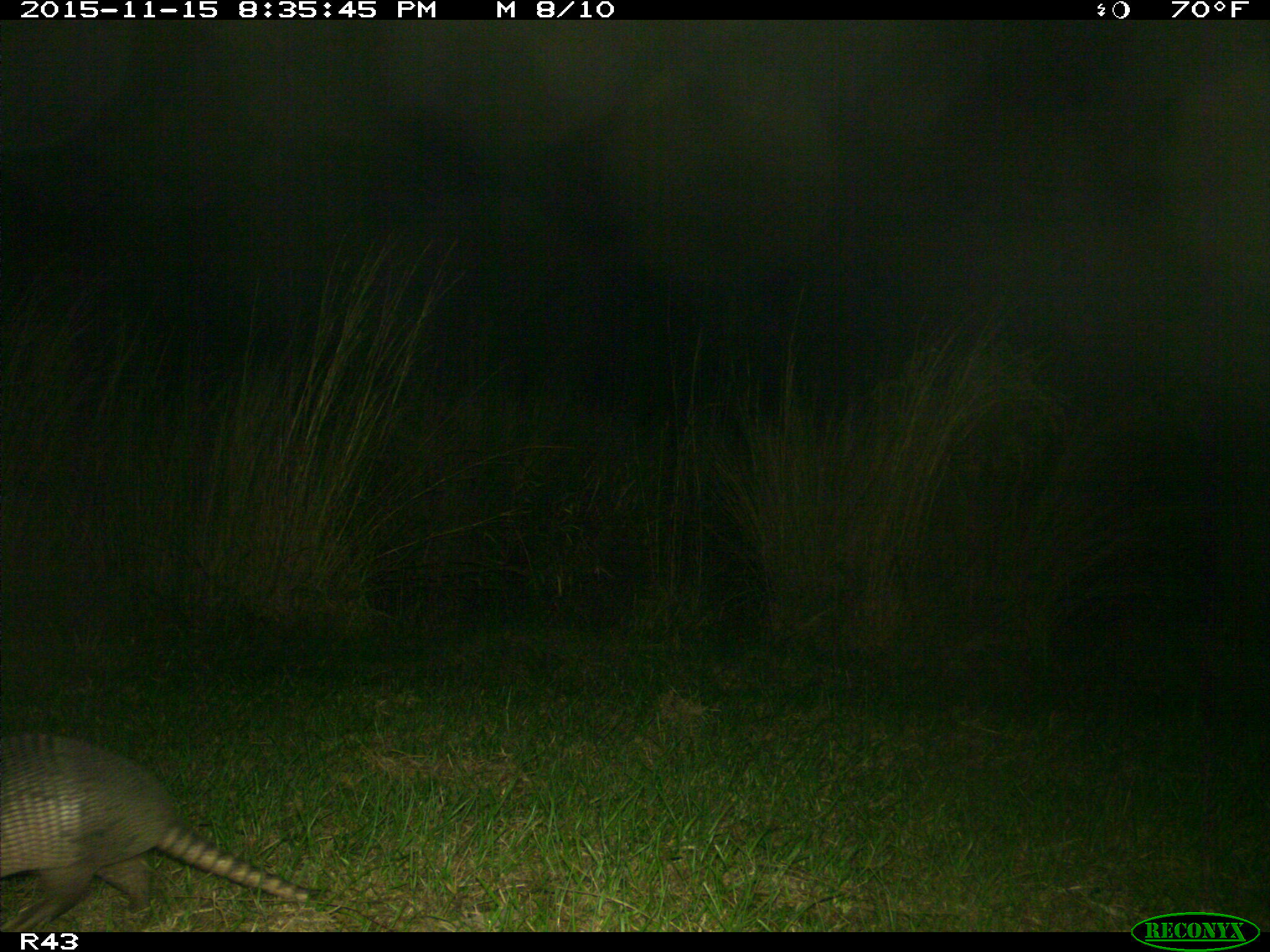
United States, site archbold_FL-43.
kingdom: Animalia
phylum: Chordata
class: Mammalia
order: Cingulata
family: Dasypodidae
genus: Dasypus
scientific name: Dasypus novemcinctus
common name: nine-banded armadillo